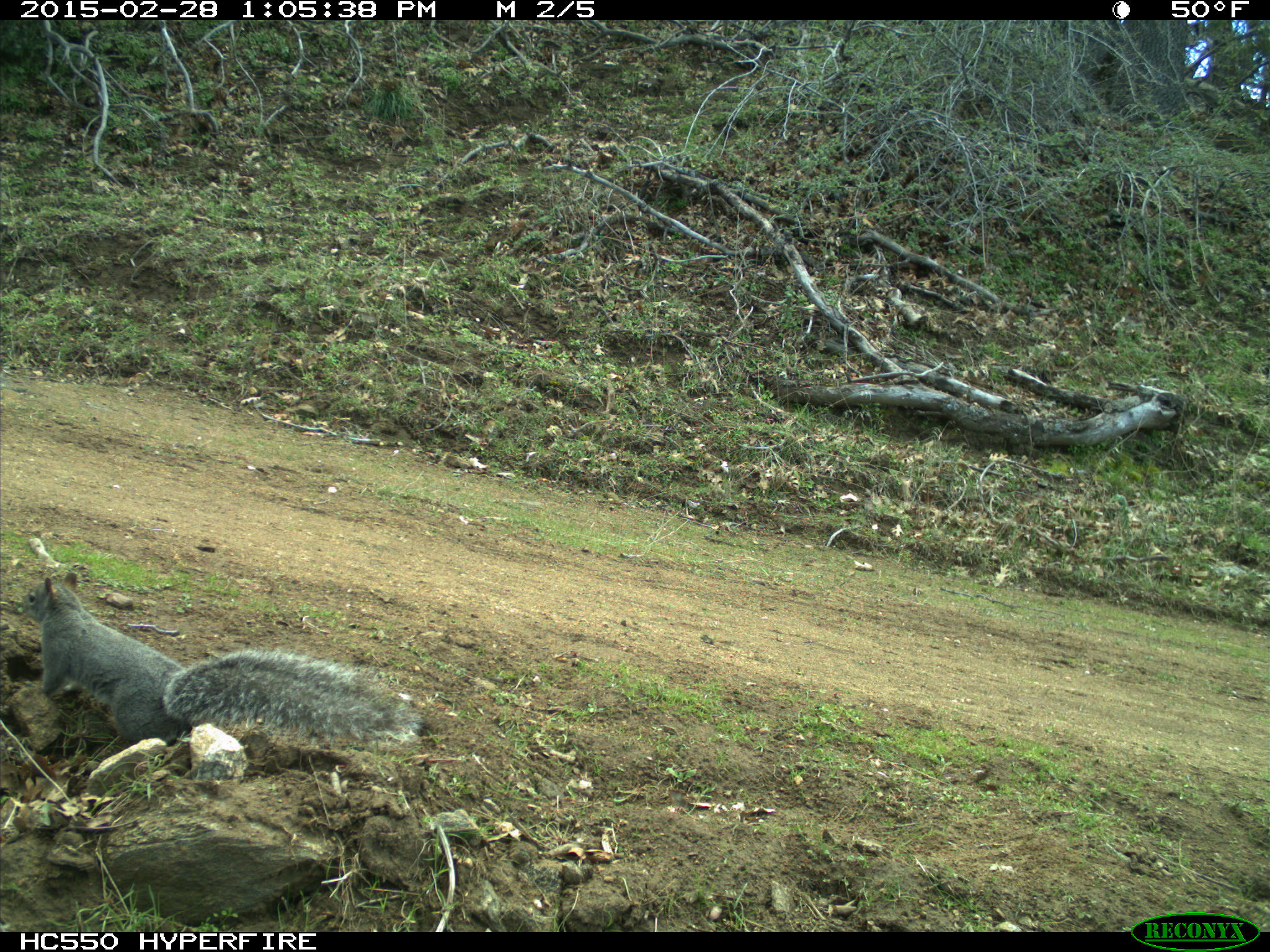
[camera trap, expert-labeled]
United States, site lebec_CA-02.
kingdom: Animalia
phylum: Chordata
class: Mammalia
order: Rodentia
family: Sciuridae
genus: Sciurus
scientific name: Sciurus carolinensis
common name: eastern gray squirrel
Sciurus carolinensis (eastern gray squirrel).